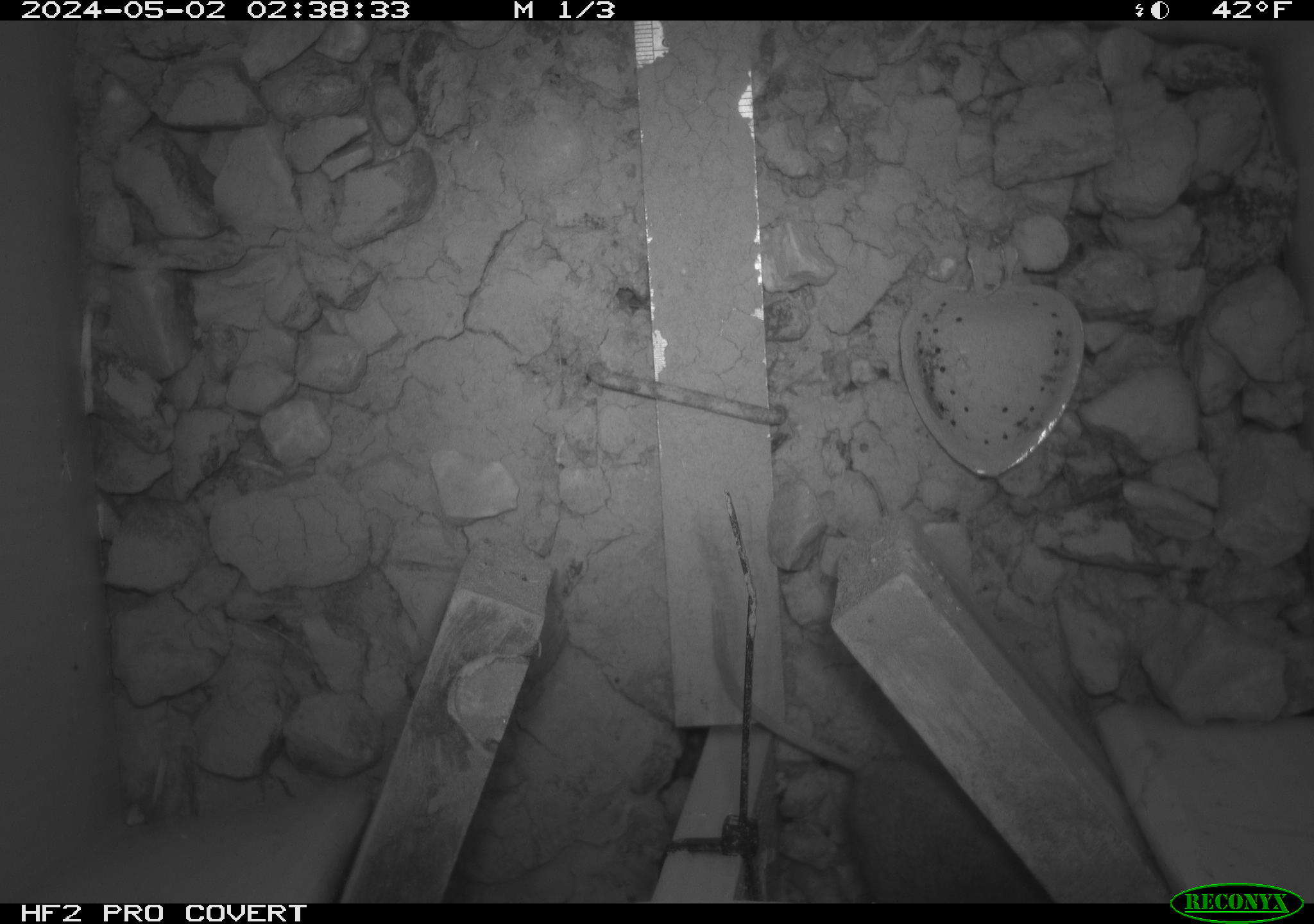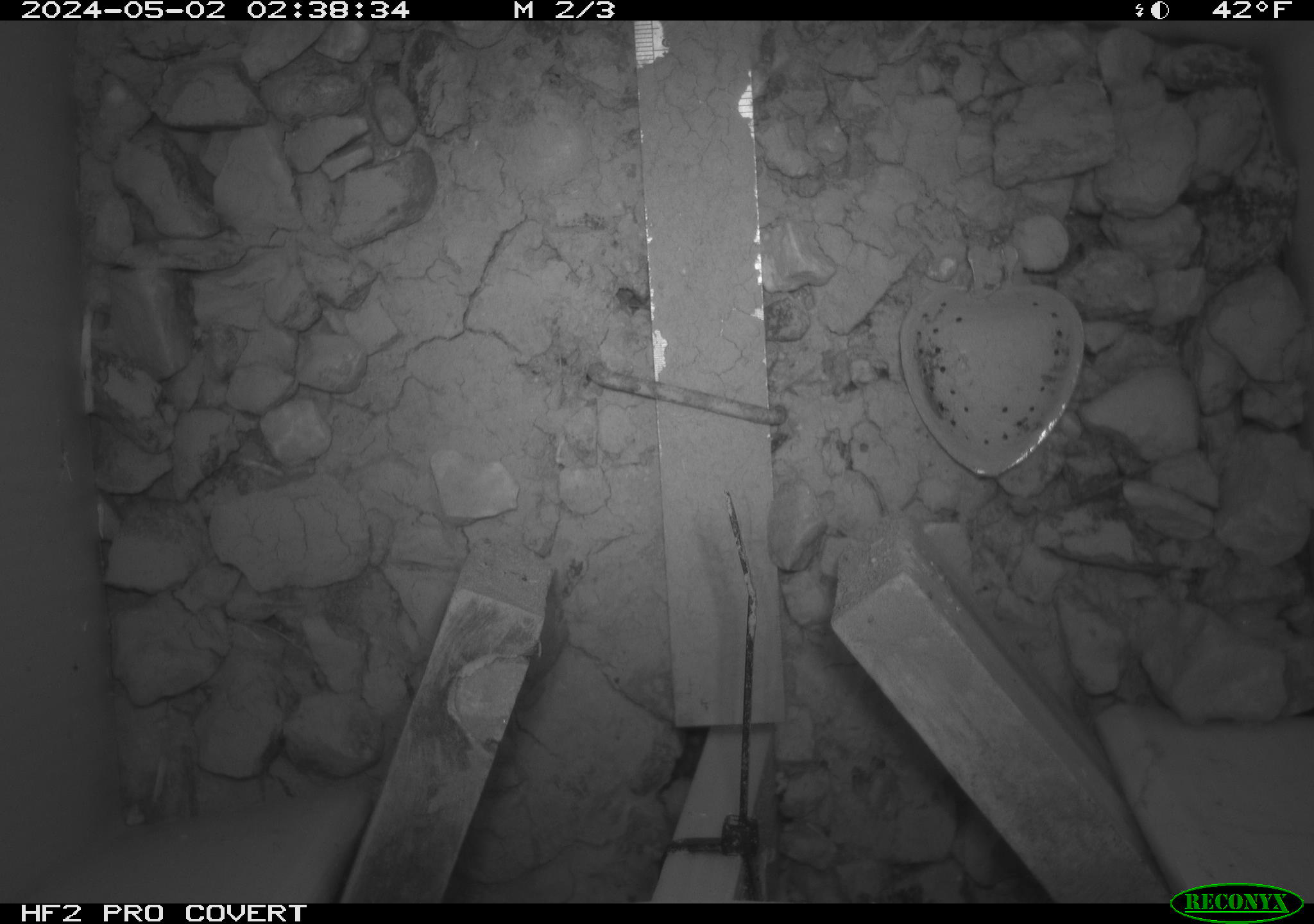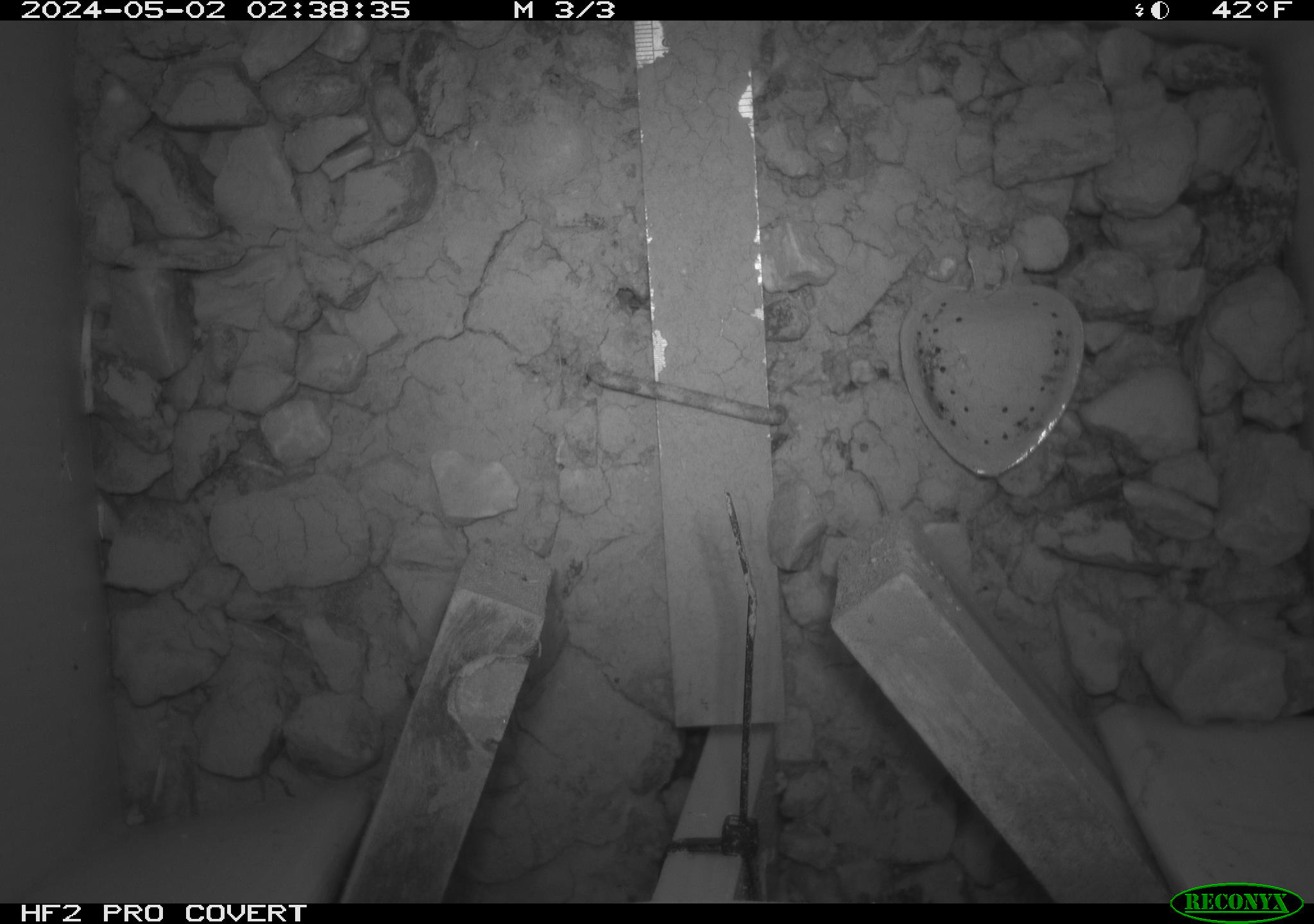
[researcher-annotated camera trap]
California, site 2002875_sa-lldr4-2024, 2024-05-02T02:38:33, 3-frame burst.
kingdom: Animalia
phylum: Chordata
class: Mammalia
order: Rodentia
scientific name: Rodentia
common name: rodent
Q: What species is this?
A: Rodent (Rodentia).